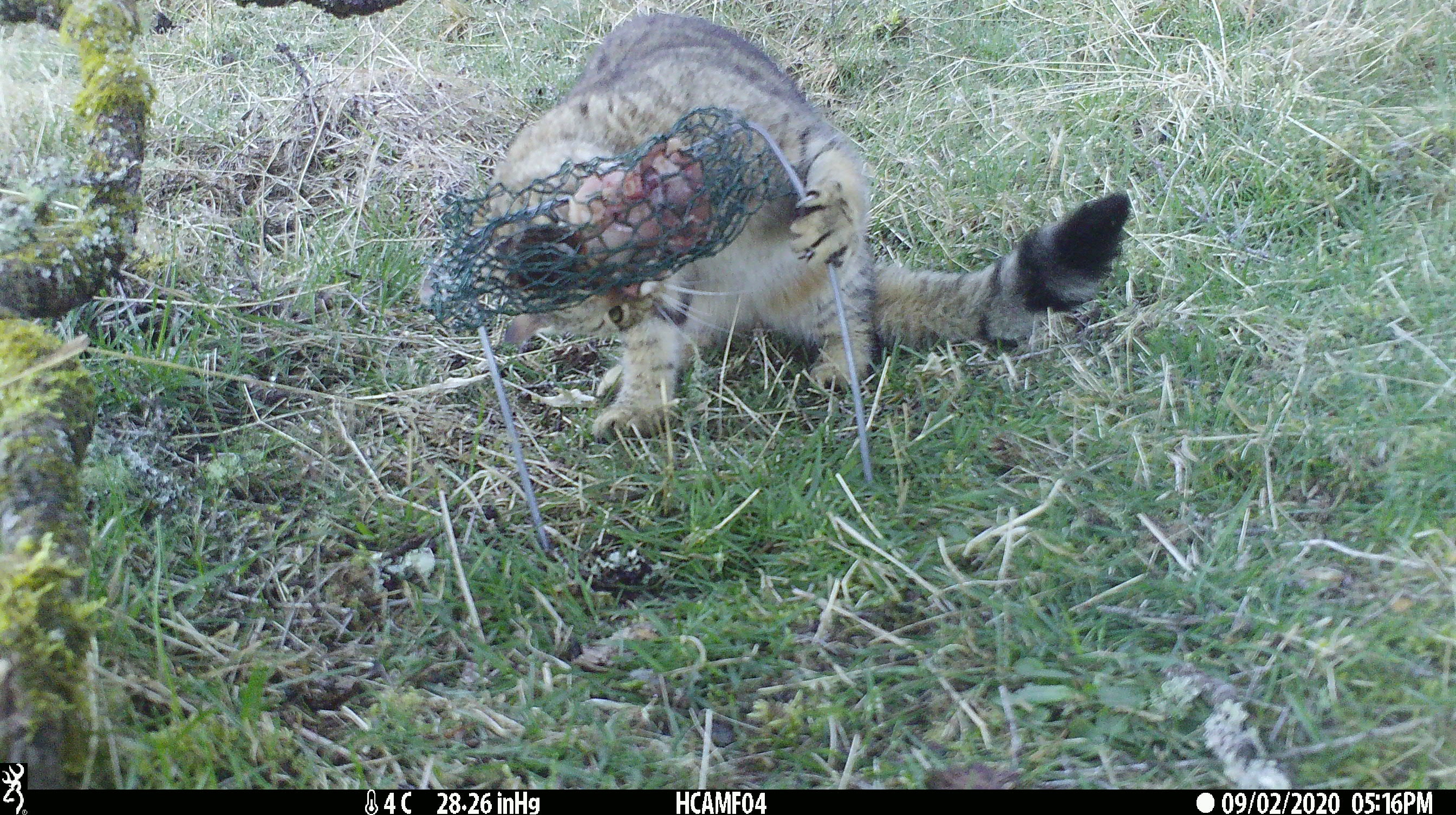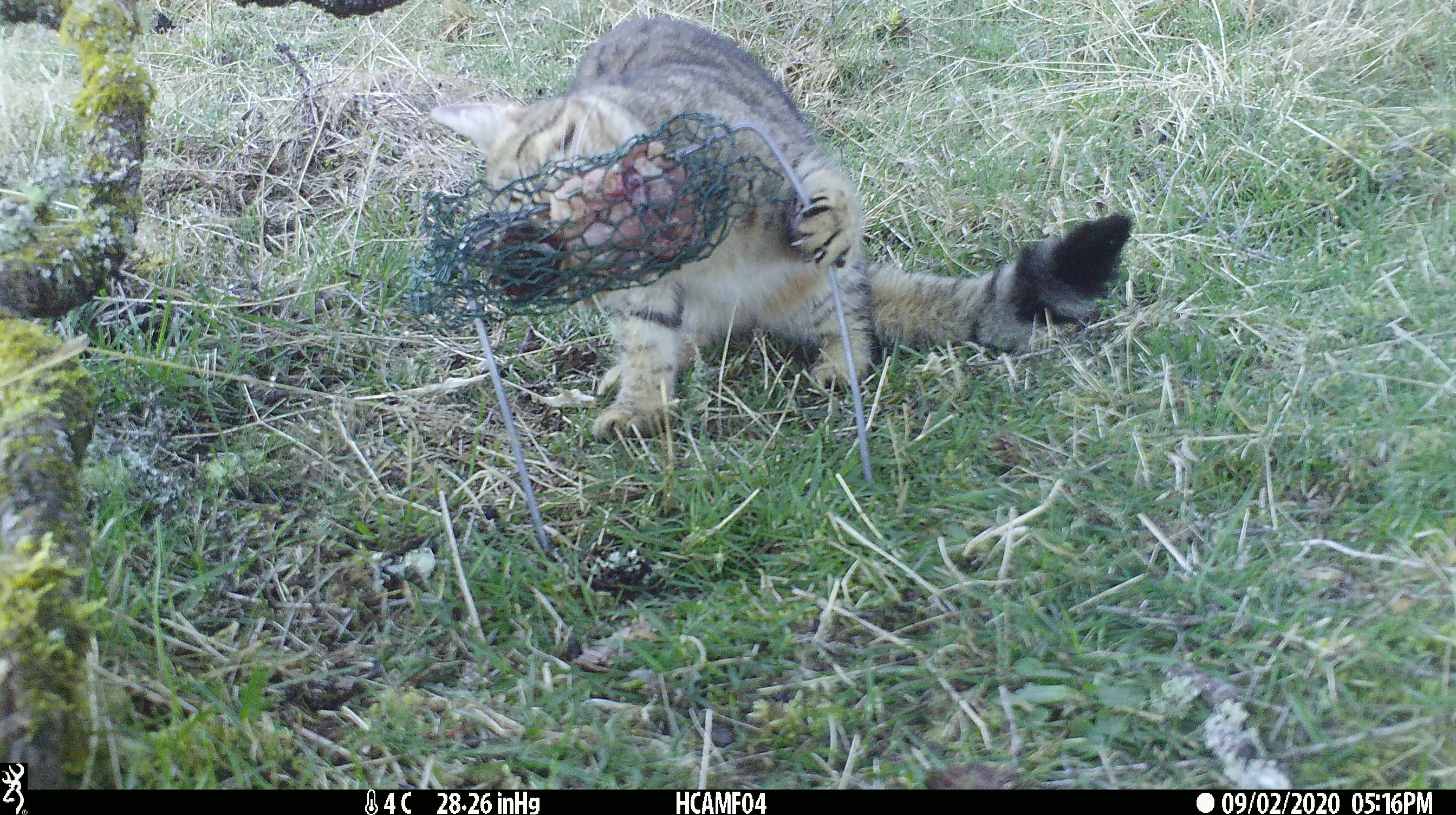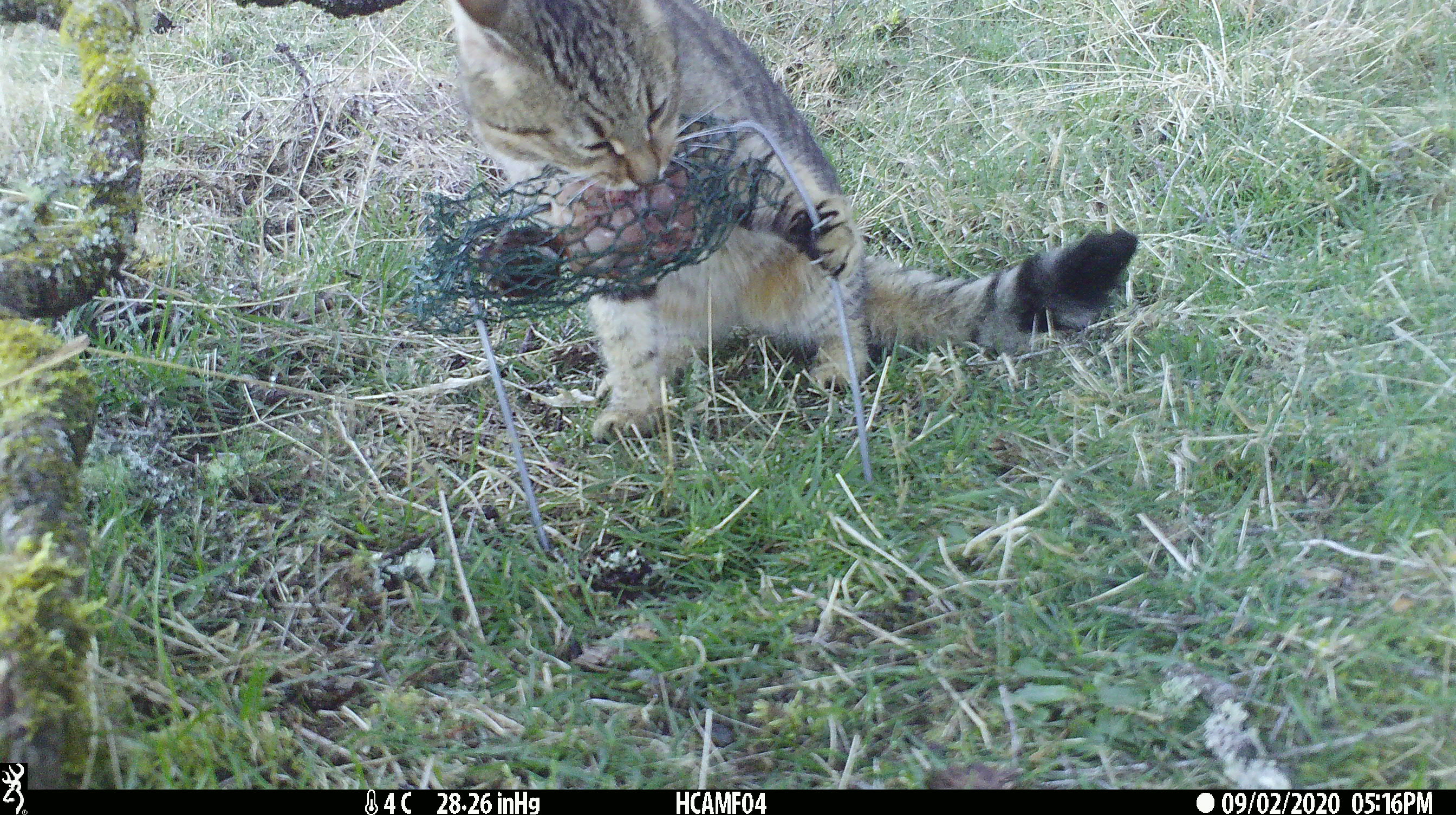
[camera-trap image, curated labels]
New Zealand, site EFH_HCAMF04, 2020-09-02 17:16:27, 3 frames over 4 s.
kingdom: Animalia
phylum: Chordata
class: Mammalia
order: Carnivora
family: Felidae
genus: Felis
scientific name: Felis catus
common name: domestic cat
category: cat